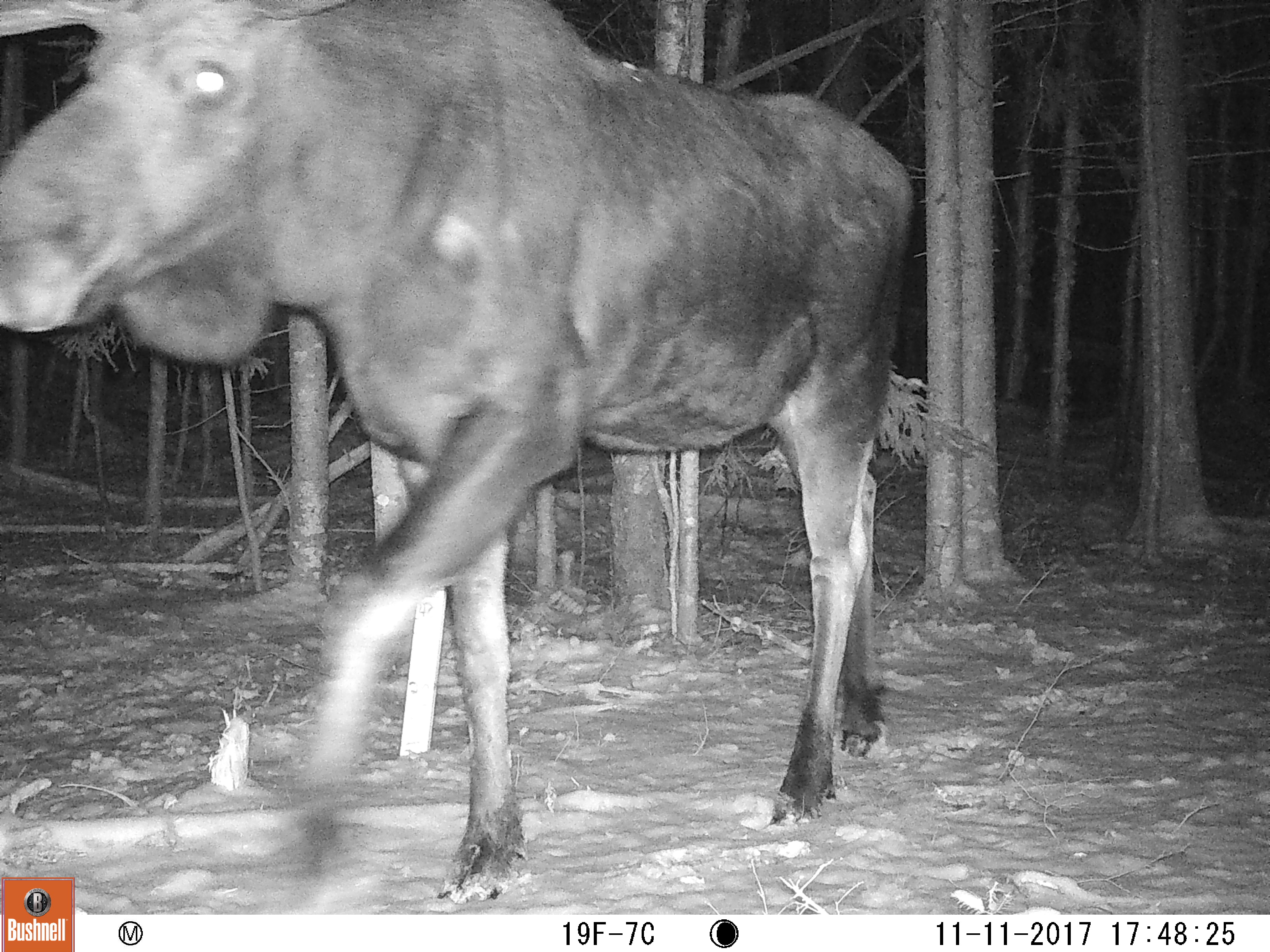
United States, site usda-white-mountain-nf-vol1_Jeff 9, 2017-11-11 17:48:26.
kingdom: Animalia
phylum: Chordata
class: Mammalia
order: Artiodactyla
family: Cervidae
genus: Alces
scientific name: Alces alces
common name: moose